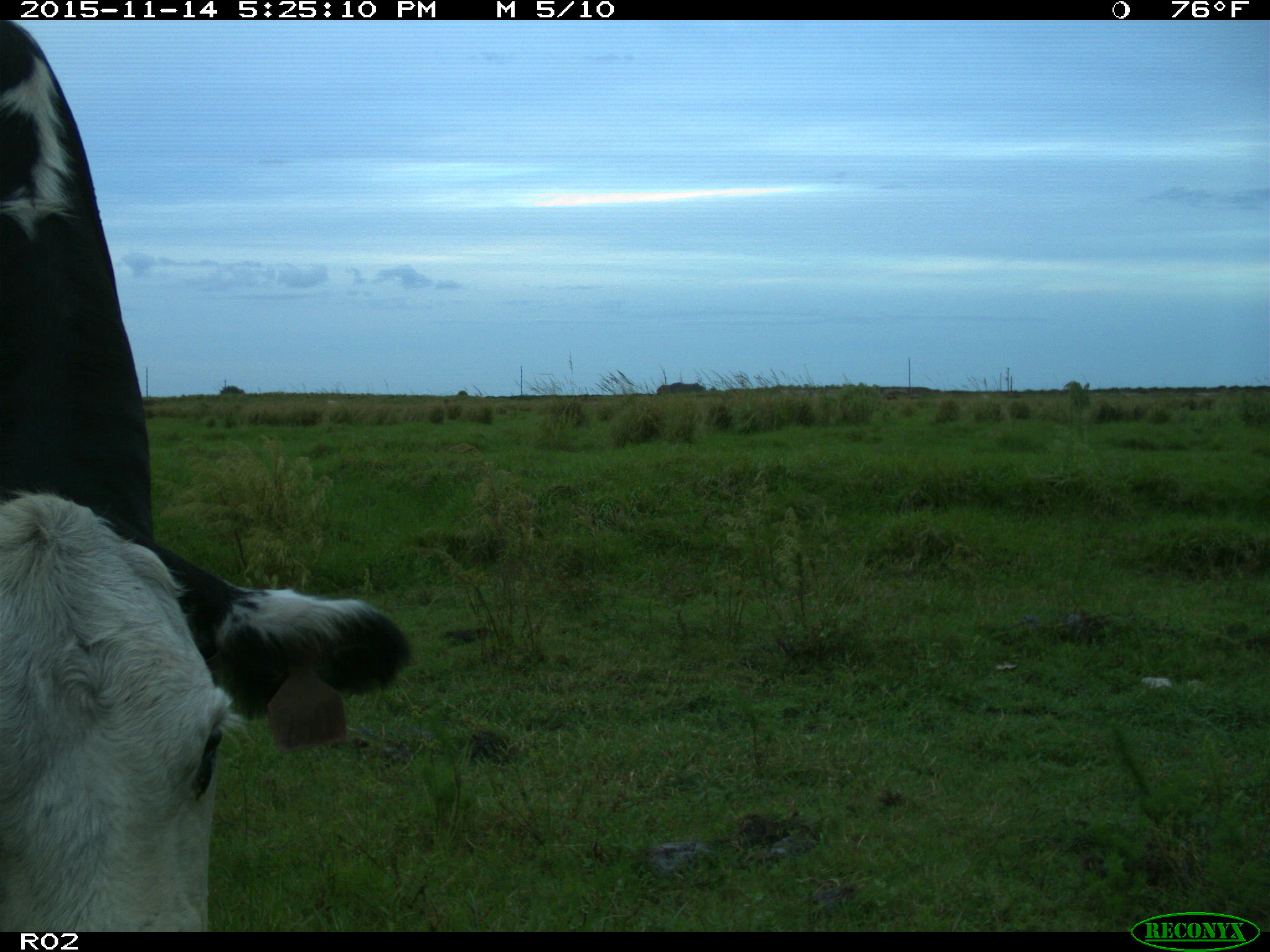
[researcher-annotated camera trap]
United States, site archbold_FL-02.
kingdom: Animalia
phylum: Chordata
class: Mammalia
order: Artiodactyla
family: Bovidae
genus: Bos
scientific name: Bos taurus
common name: domestic cow